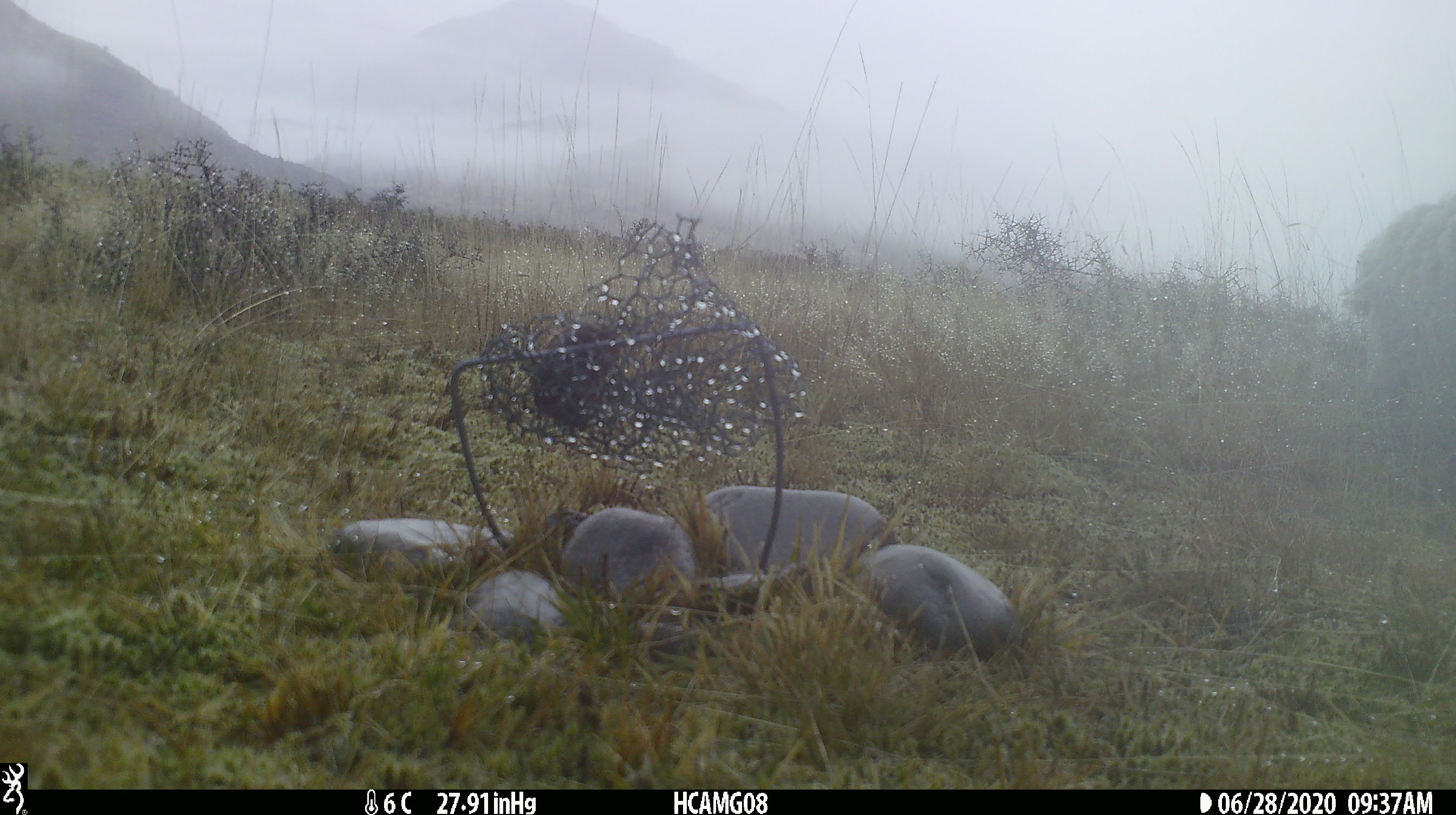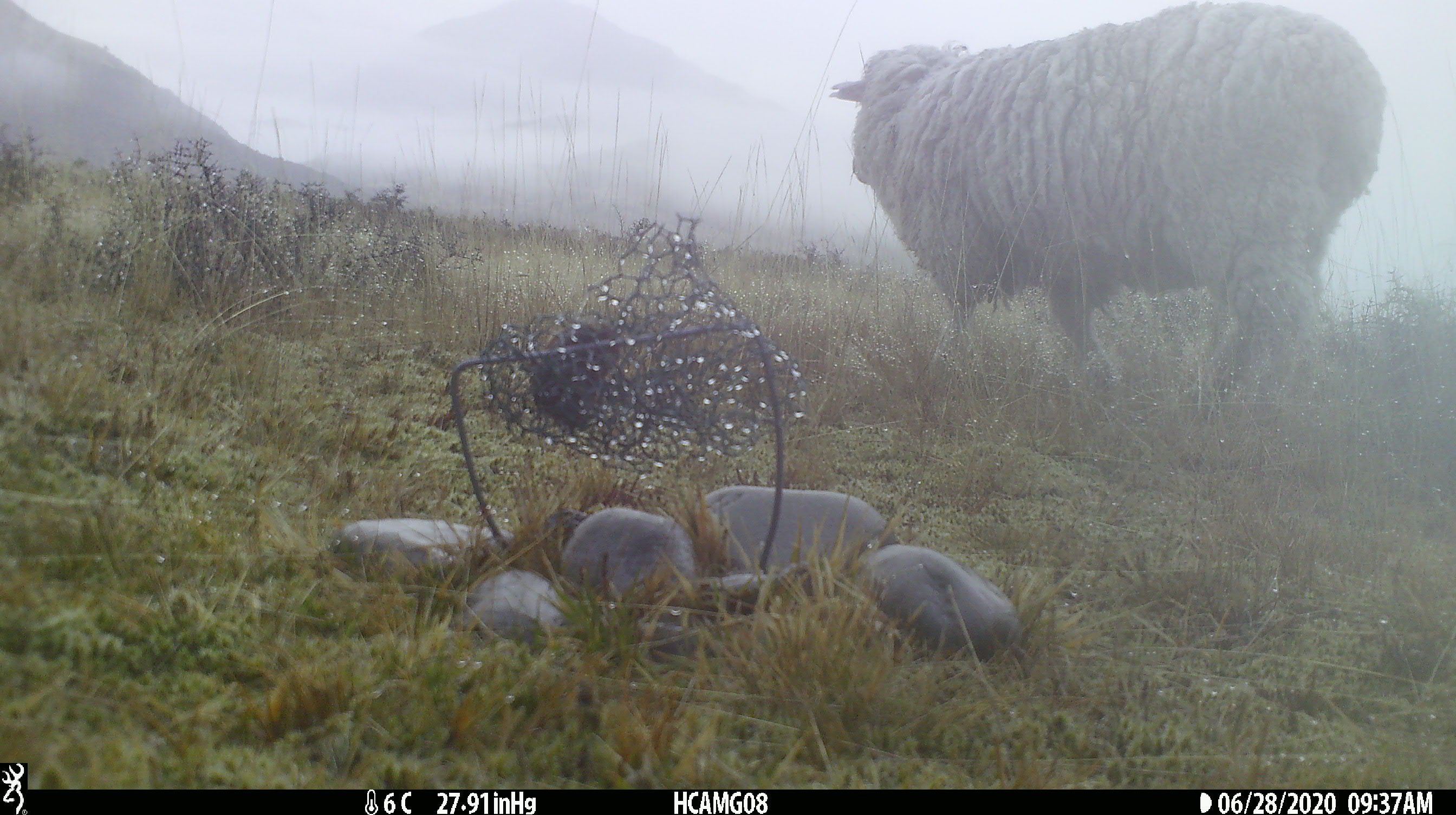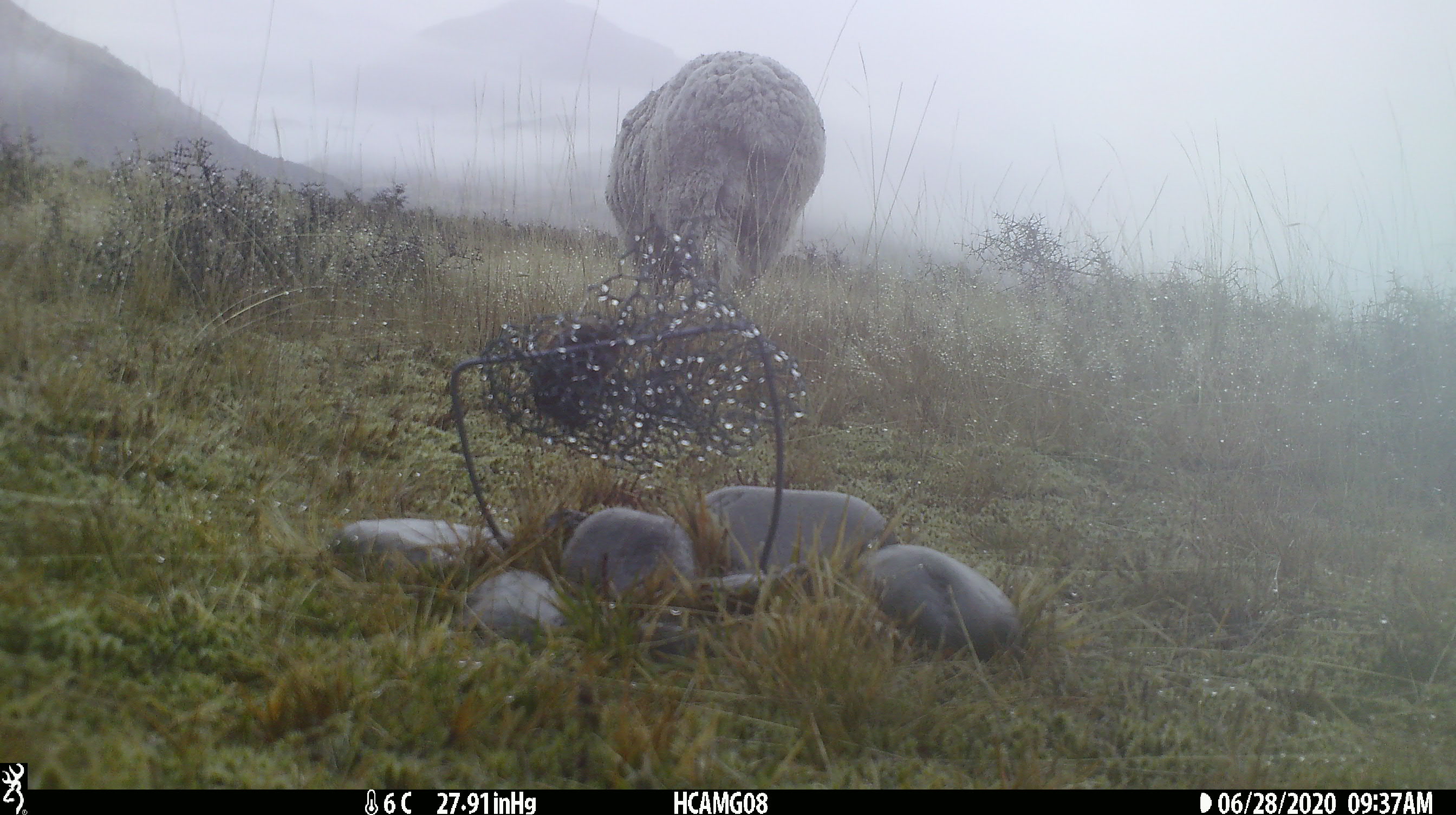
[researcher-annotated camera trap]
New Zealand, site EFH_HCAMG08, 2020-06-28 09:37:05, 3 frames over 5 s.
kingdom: Animalia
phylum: Chordata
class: Mammalia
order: Artiodactyla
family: Bovidae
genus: Ovis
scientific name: Ovis aries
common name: domestic sheep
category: sheep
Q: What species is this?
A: Sheep (domestic sheep) (Ovis aries).